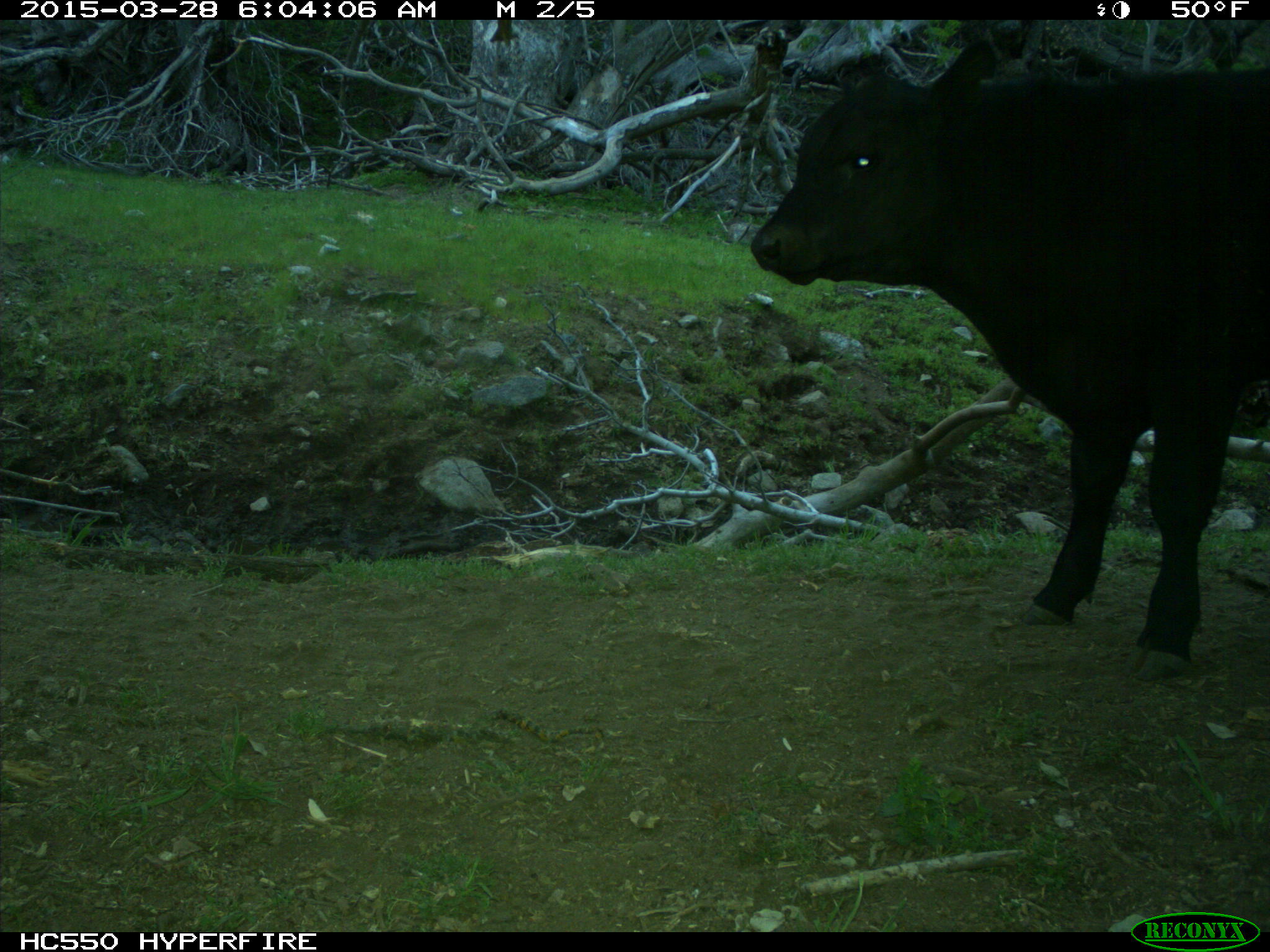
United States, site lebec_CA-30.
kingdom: Animalia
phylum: Chordata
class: Mammalia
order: Artiodactyla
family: Bovidae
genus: Bos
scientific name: Bos taurus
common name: domestic cow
Bos taurus (domestic cow).